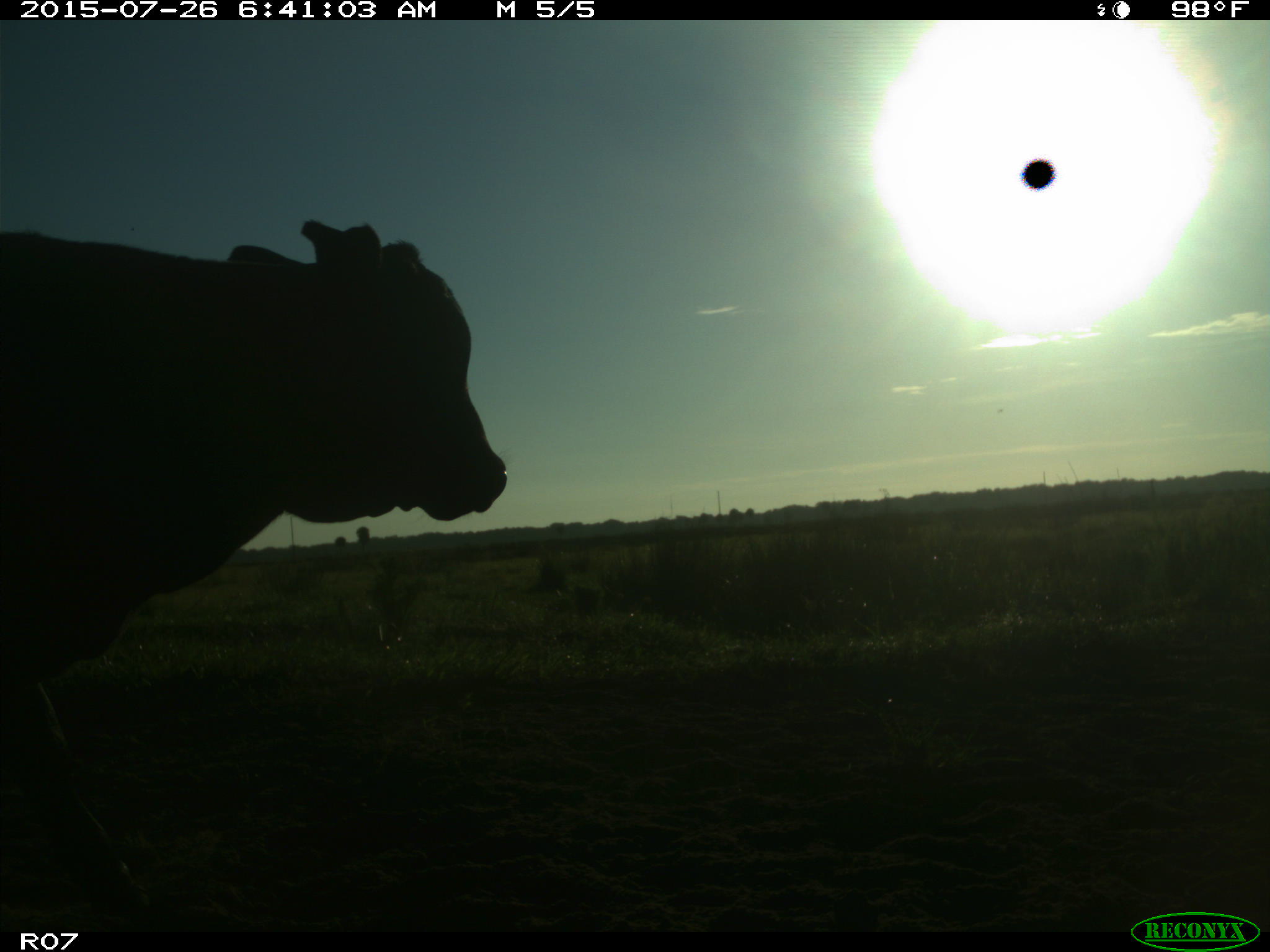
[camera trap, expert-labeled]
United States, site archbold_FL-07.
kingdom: Animalia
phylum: Chordata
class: Mammalia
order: Artiodactyla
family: Bovidae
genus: Bos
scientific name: Bos taurus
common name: domestic cow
Bos taurus (domestic cow).